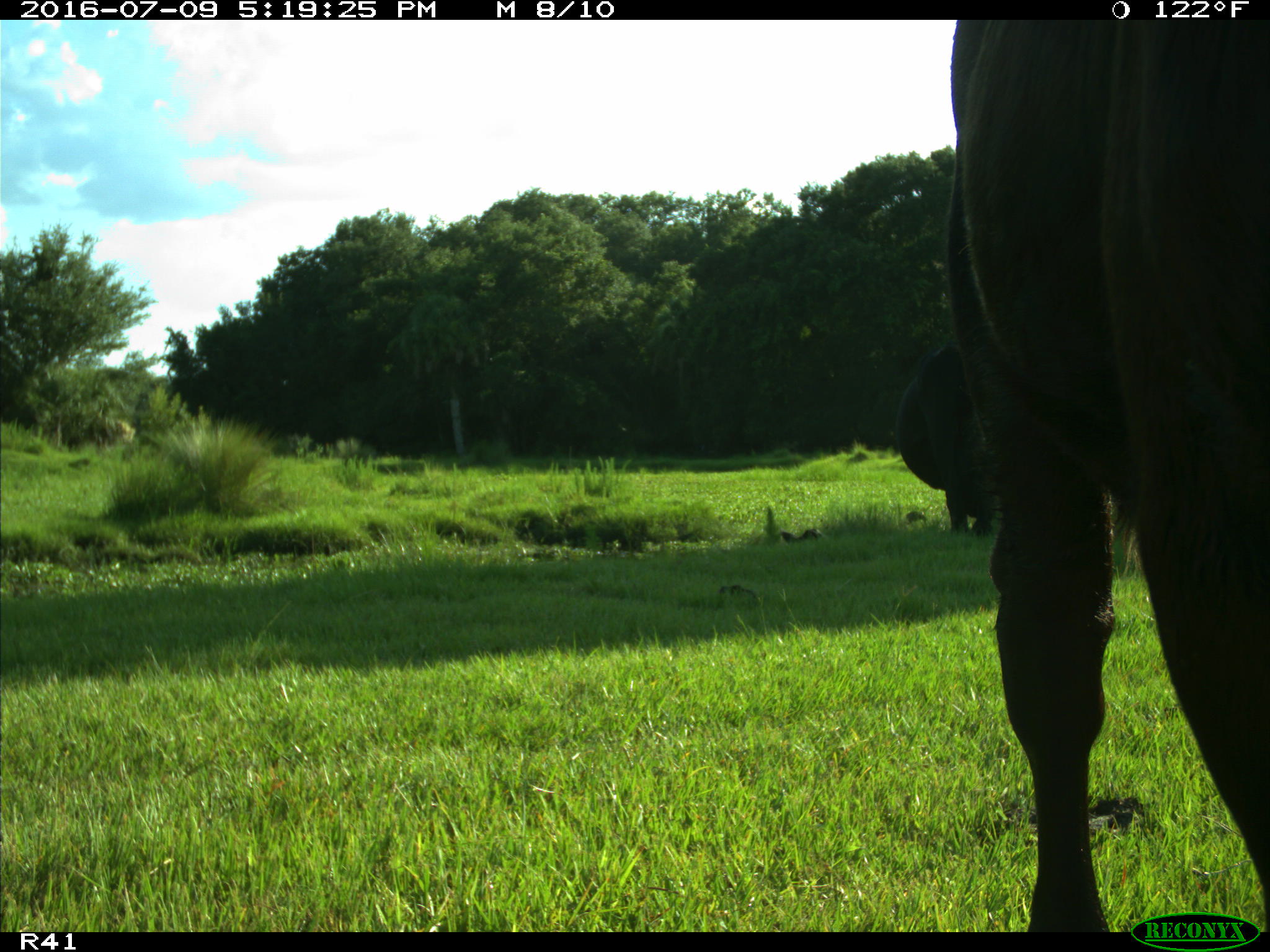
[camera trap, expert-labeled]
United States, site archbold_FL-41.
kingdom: Animalia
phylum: Chordata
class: Mammalia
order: Artiodactyla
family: Bovidae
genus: Bos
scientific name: Bos taurus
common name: domestic cow